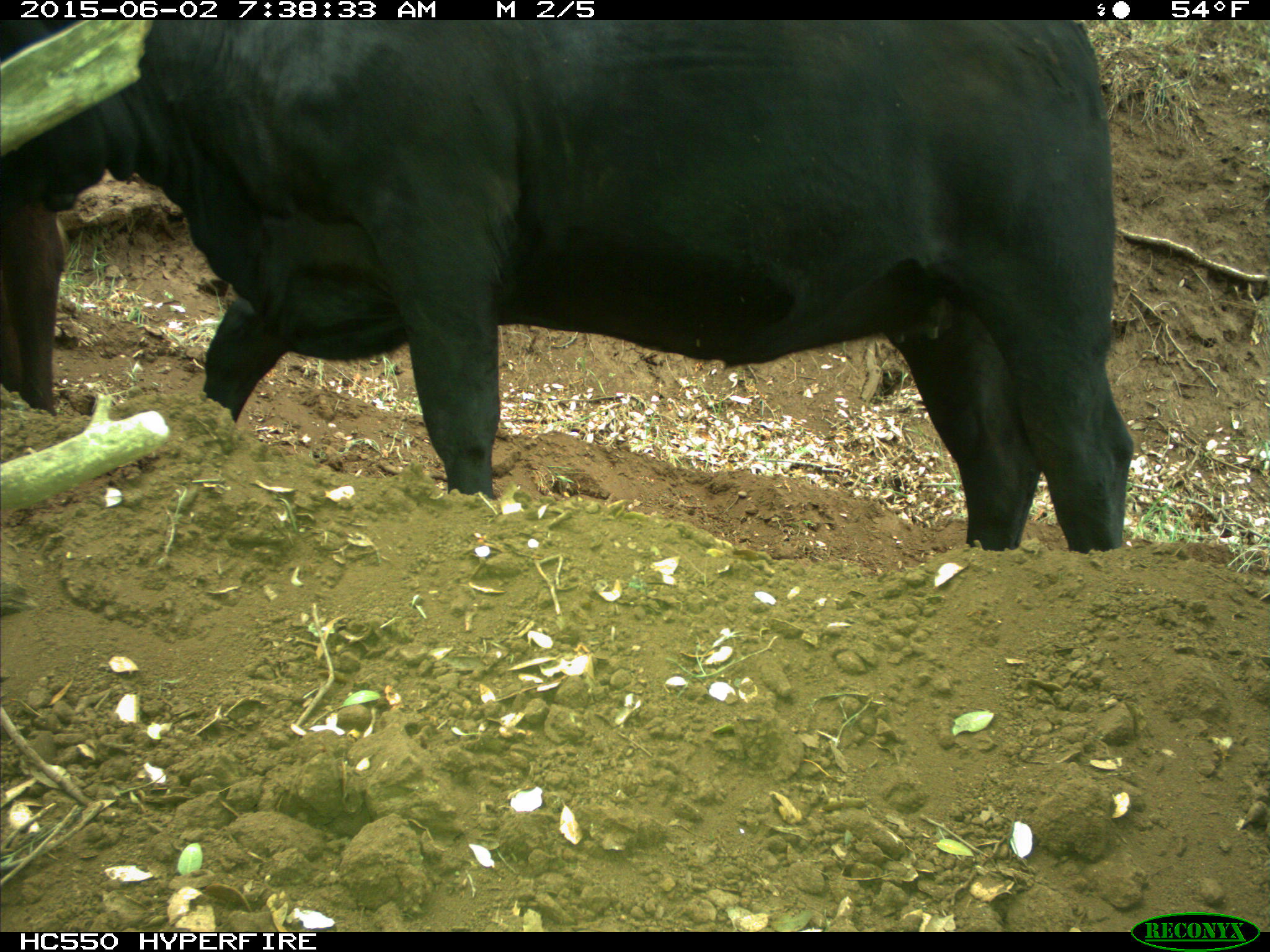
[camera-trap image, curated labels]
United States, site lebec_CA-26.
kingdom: Animalia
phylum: Chordata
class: Mammalia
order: Artiodactyla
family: Bovidae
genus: Bos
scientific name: Bos taurus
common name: domestic cow